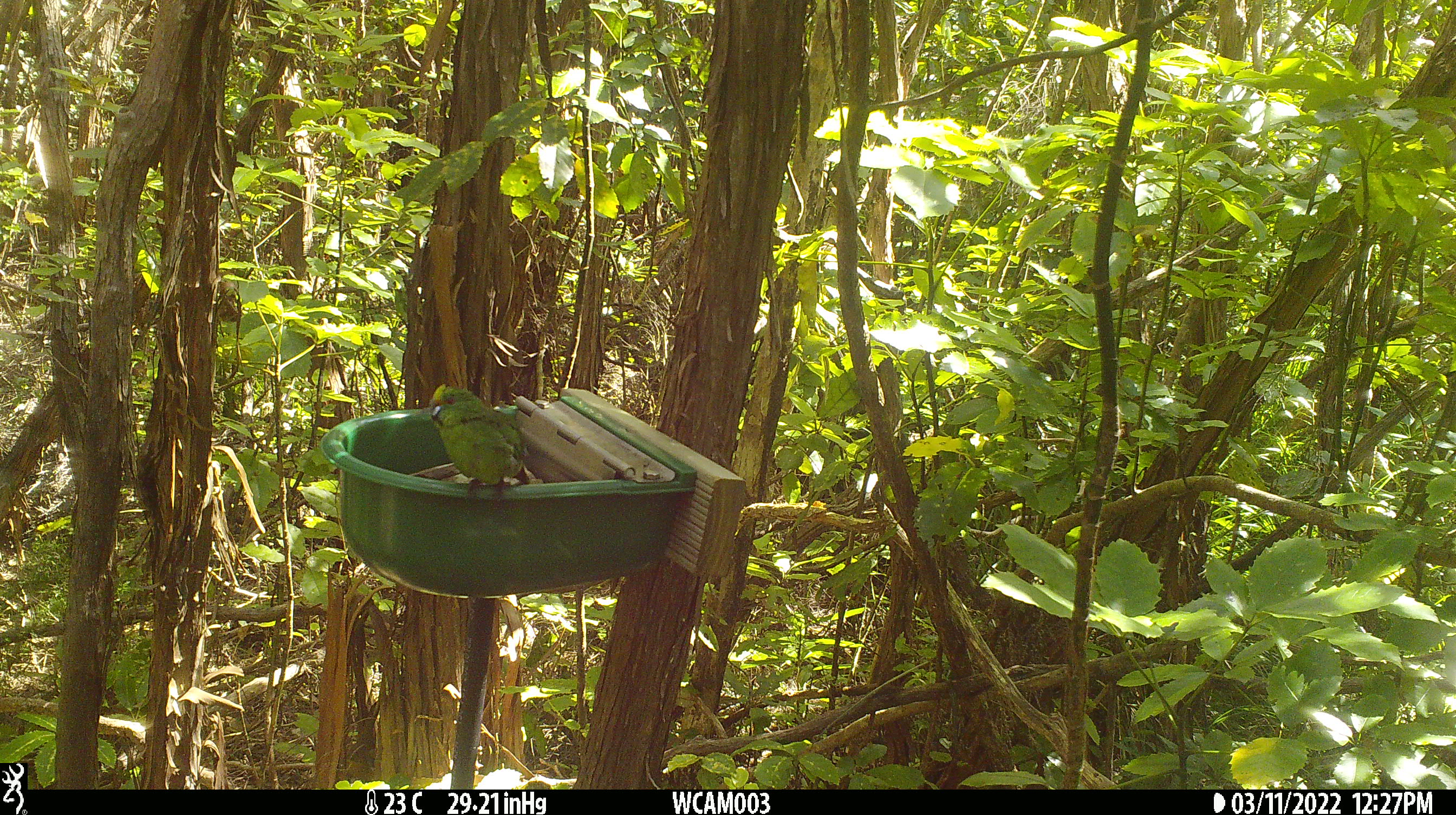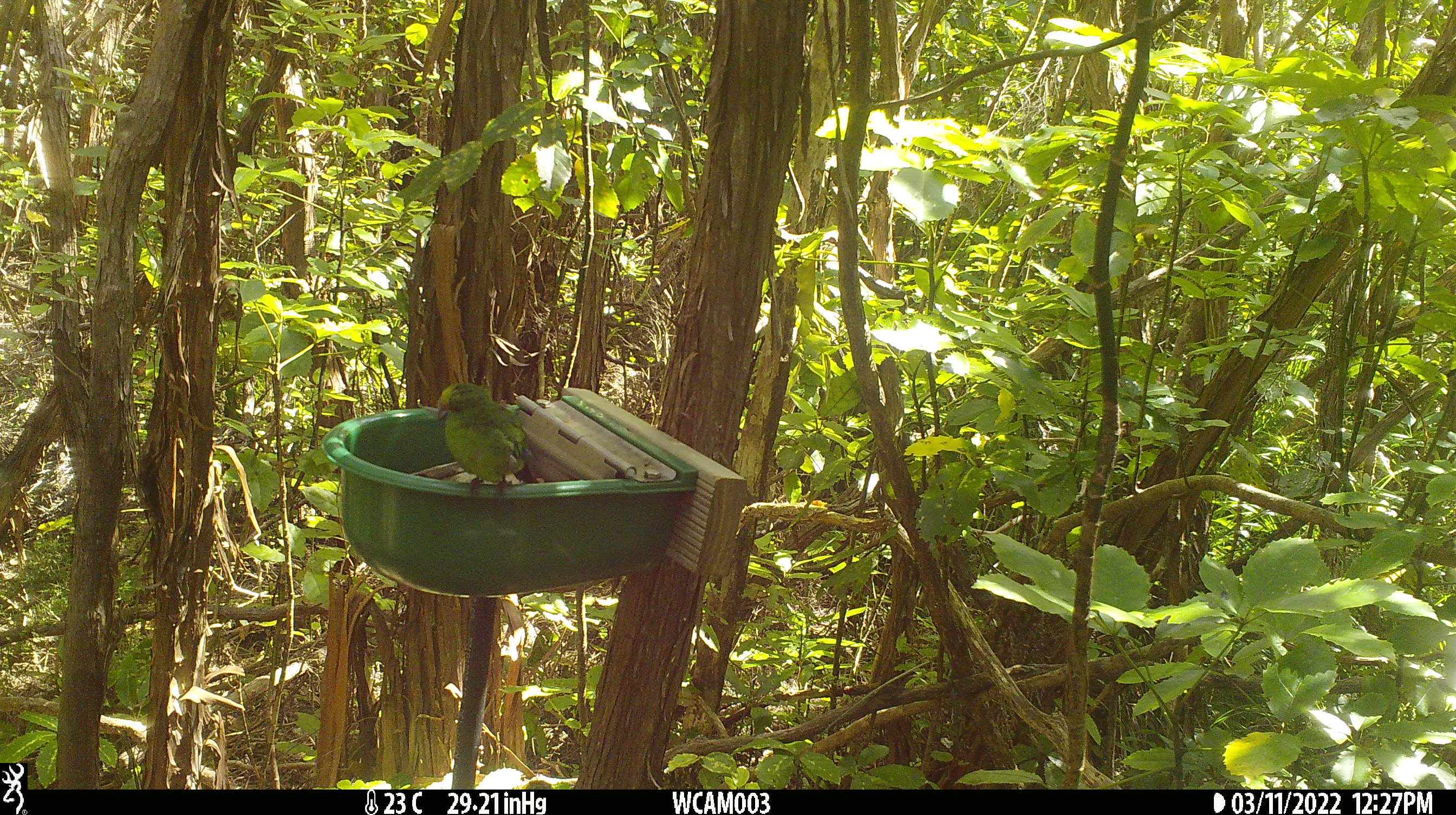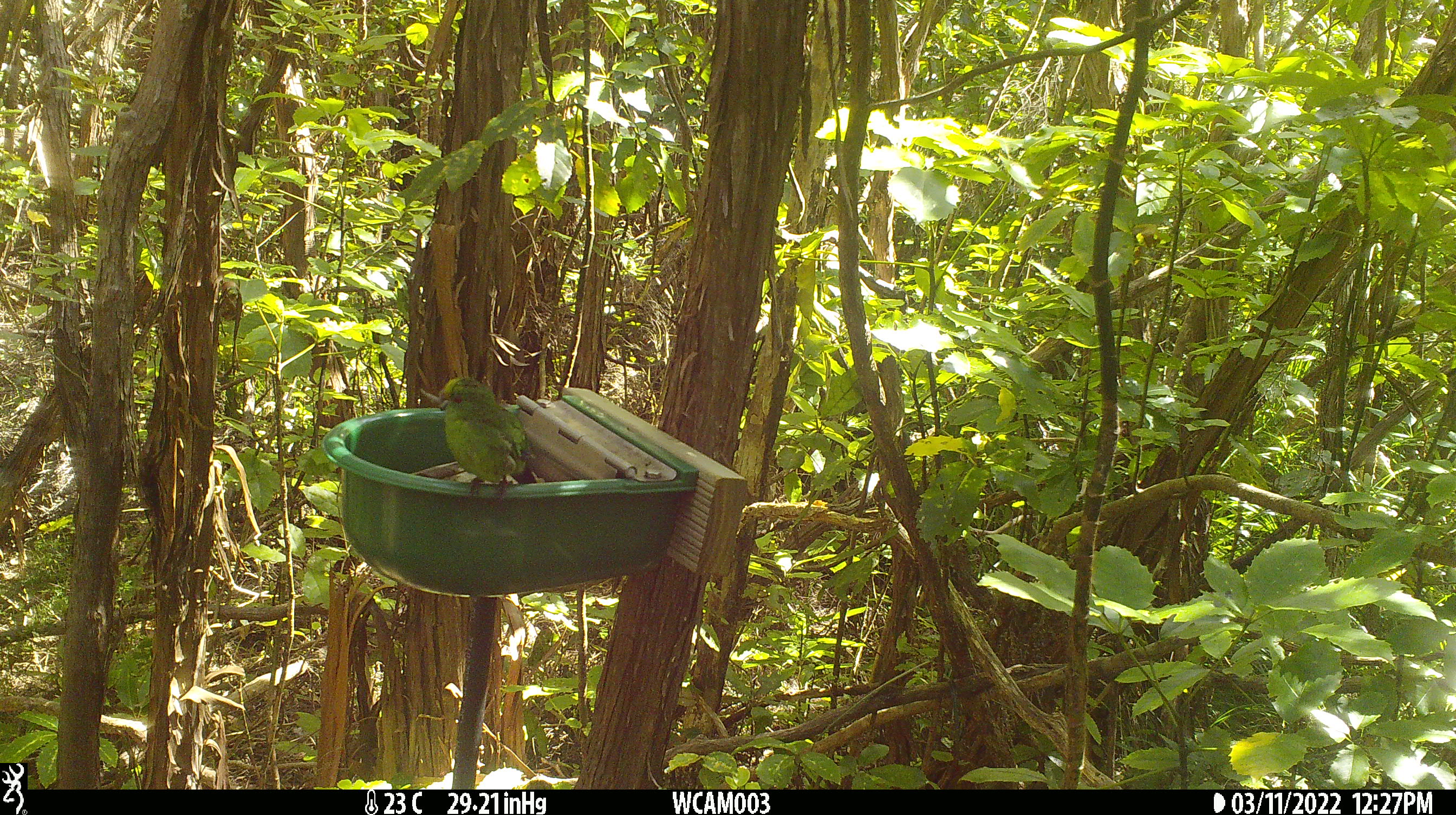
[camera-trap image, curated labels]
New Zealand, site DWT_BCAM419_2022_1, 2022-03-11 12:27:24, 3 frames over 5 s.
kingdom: Animalia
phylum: Chordata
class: Aves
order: Psittaciformes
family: Psittaculidae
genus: Cyanoramphus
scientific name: Cyanoramphus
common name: parakeet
Parakeet (Cyanoramphus).